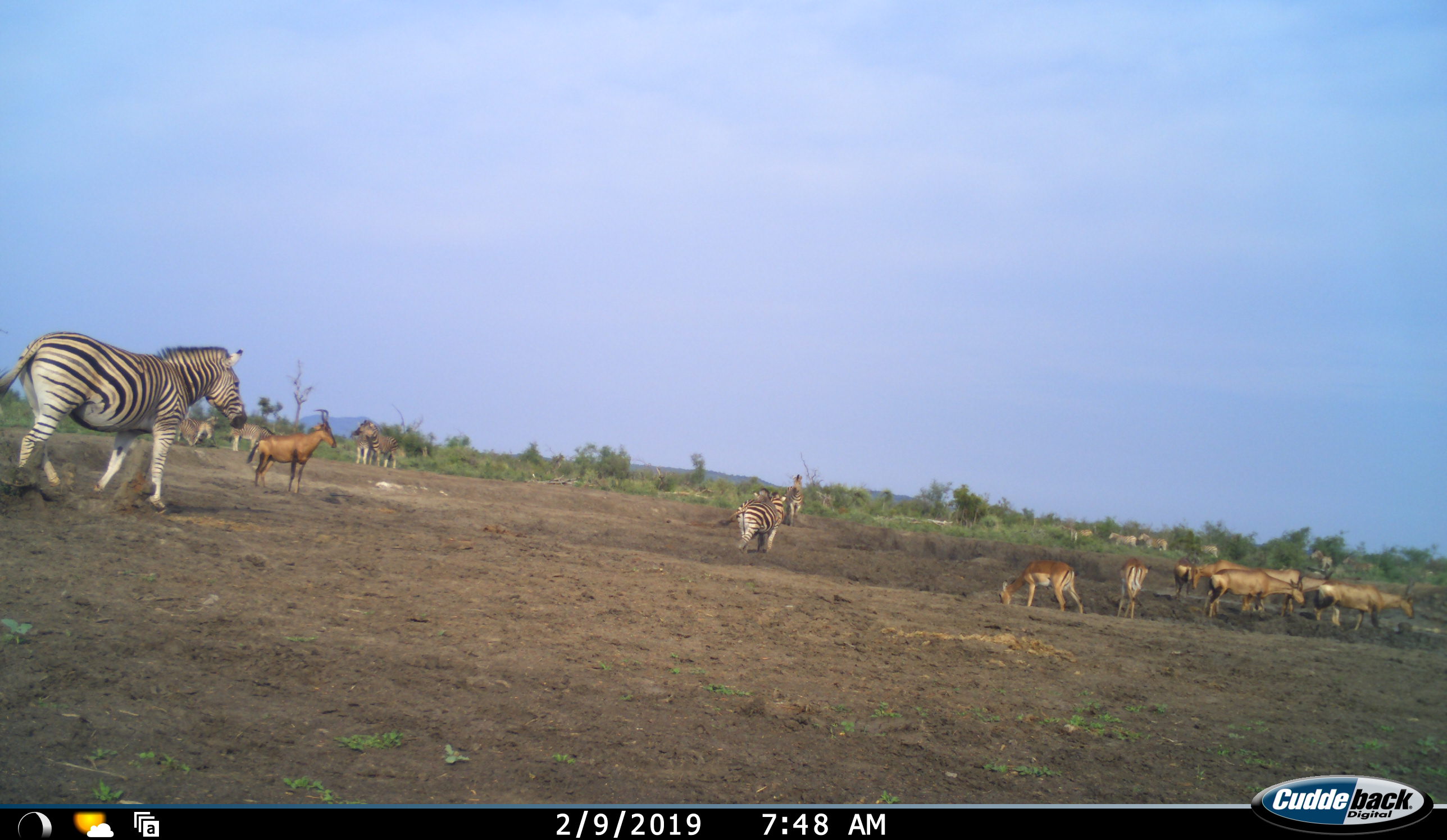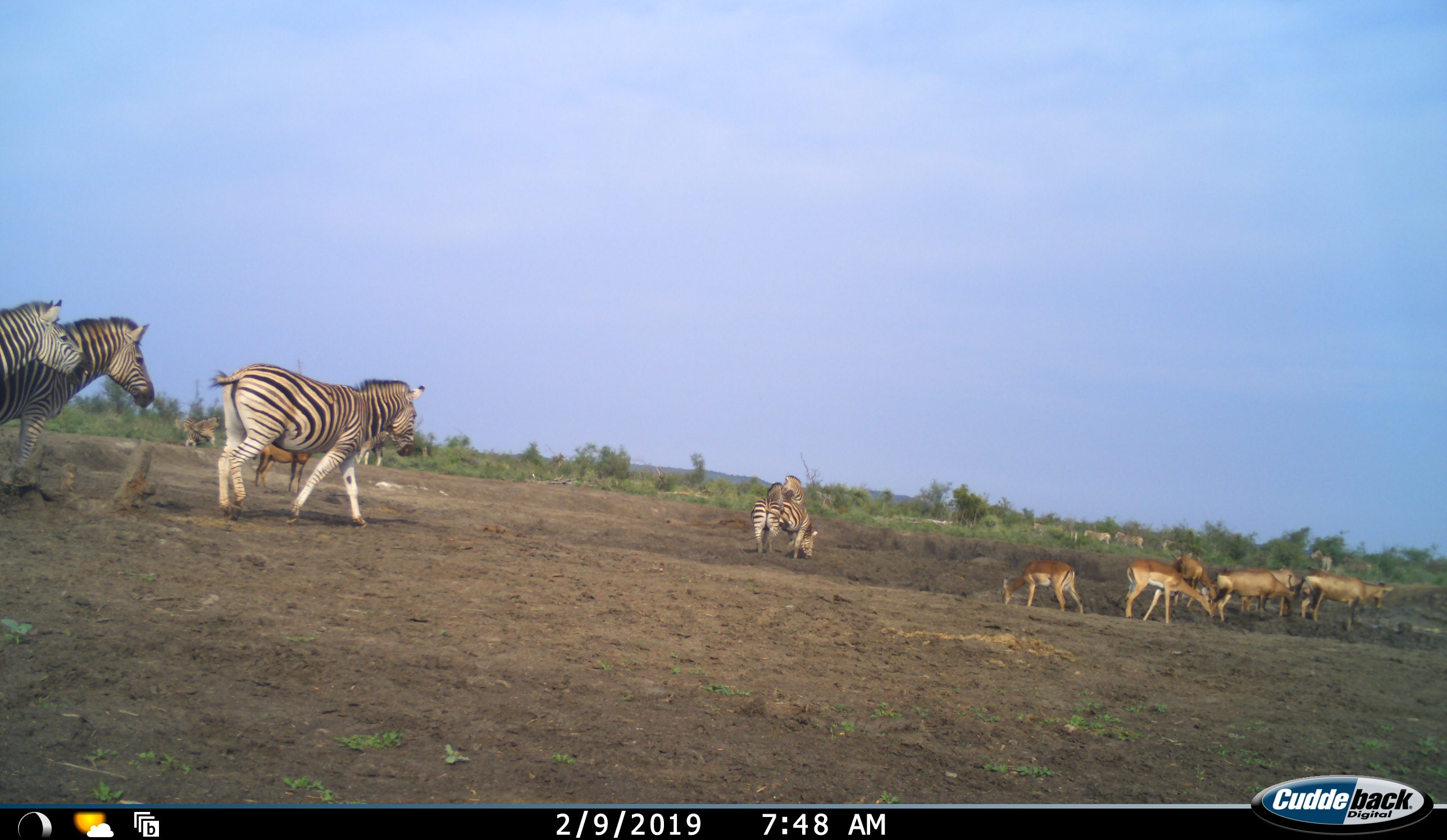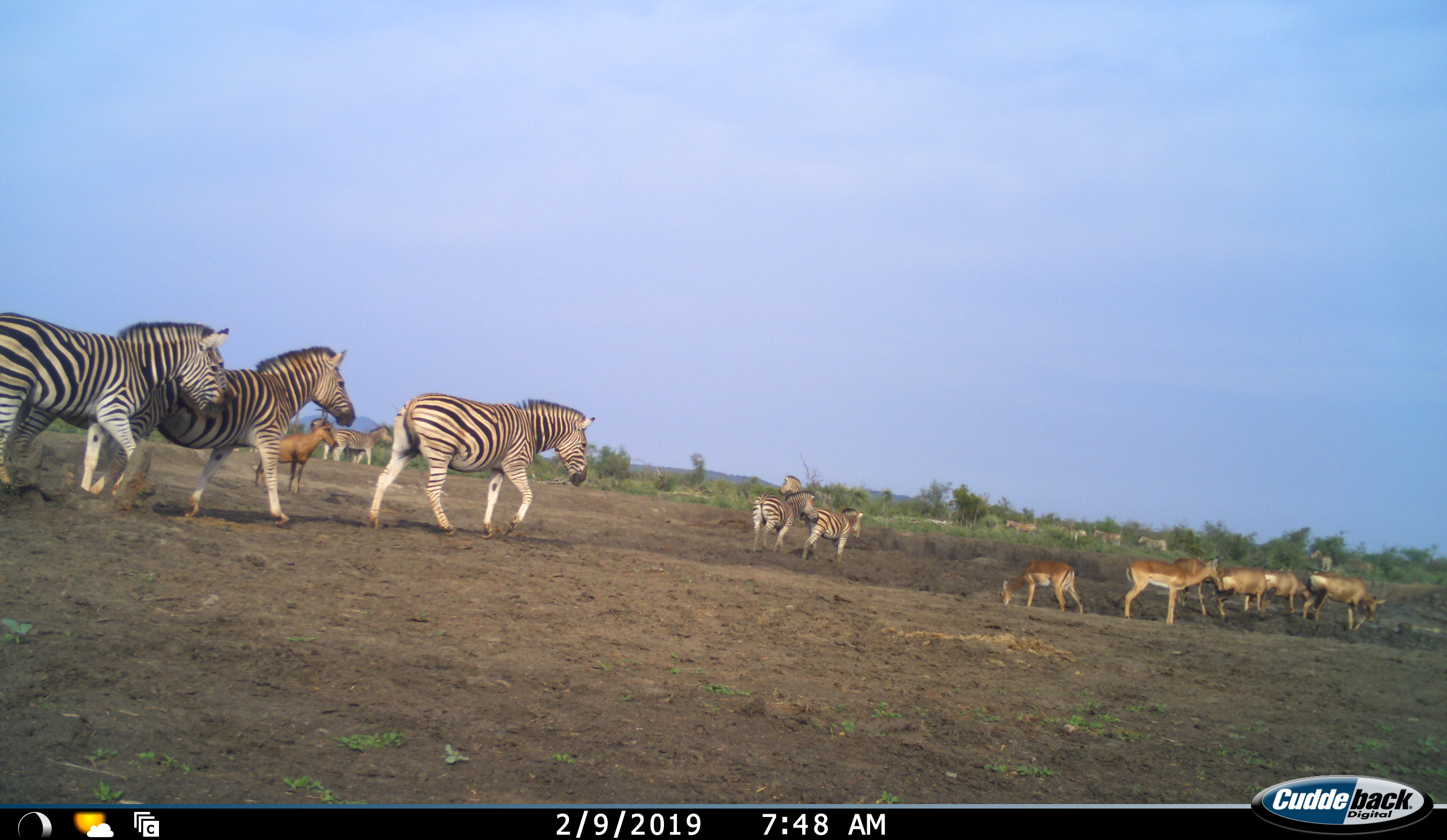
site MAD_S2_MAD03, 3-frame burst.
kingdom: Animalia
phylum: Chordata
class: Mammalia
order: Artiodactyla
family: Bovidae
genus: Aepyceros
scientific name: Aepyceros melampus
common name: impala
Impala (Aepyceros melampus), count 7. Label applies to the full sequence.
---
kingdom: Animalia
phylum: Chordata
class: Mammalia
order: Perissodactyla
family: Equidae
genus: Equus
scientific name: Equus quagga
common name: plains zebra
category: zebraplains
Zebraplains (plains zebra) (Equus quagga), count 10. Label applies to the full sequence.